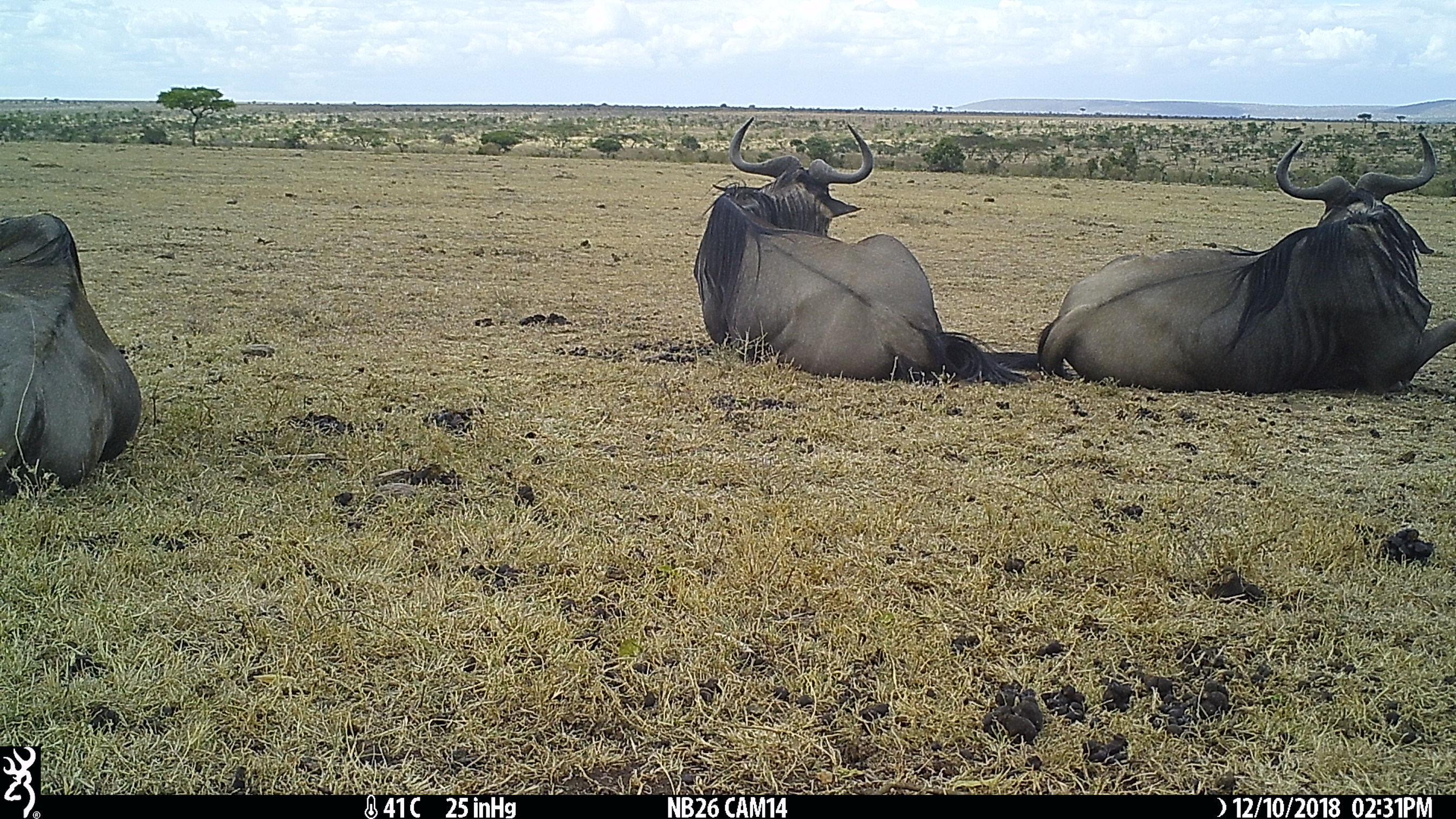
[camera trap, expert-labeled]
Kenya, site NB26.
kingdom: Animalia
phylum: Chordata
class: Mammalia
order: Artiodactyla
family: Bovidae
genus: Connochaetes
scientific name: Connochaetes taurinus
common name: blue wildebeest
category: wildebeest